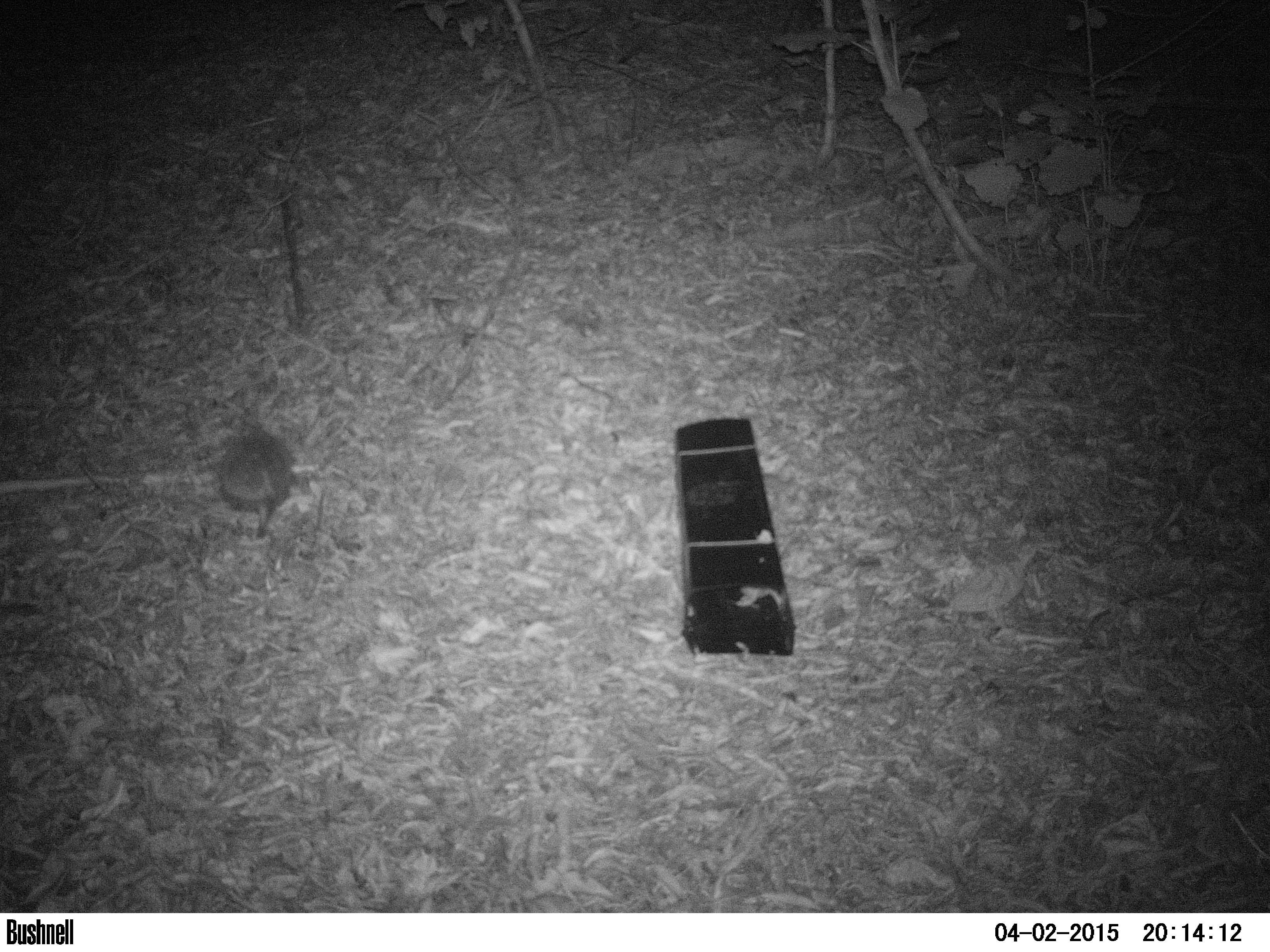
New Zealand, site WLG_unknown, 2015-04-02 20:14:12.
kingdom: Animalia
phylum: Chordata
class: Mammalia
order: Eulipotyphla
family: Erinaceidae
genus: Erinaceus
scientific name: Erinaceus europaeus europaeus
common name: european hedgehog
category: hedgehog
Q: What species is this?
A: Hedgehog (european hedgehog) (Erinaceus europaeus europaeus).